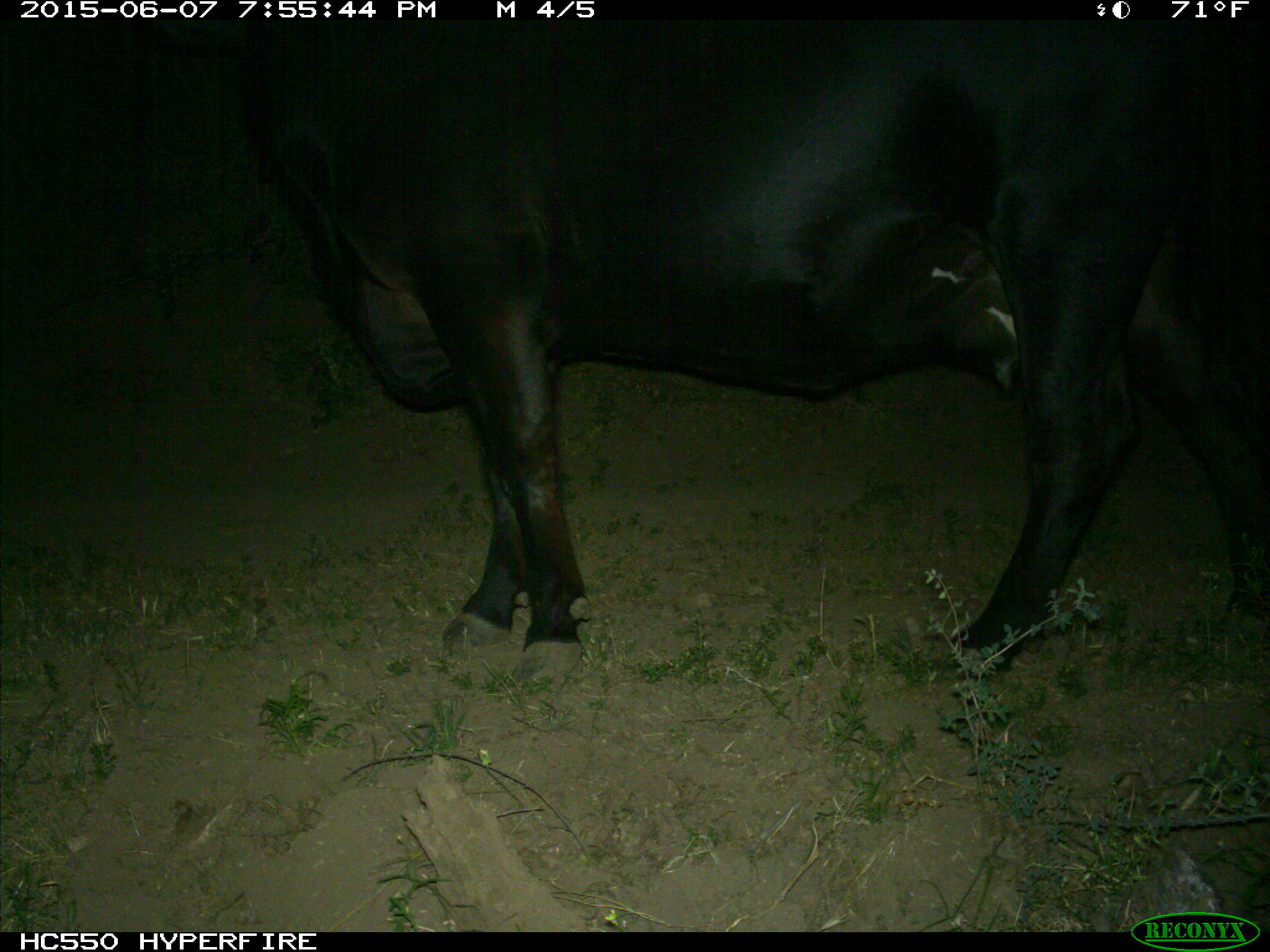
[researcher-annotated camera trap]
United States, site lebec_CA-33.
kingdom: Animalia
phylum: Chordata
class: Mammalia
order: Artiodactyla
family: Bovidae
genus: Bos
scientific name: Bos taurus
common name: domestic cow